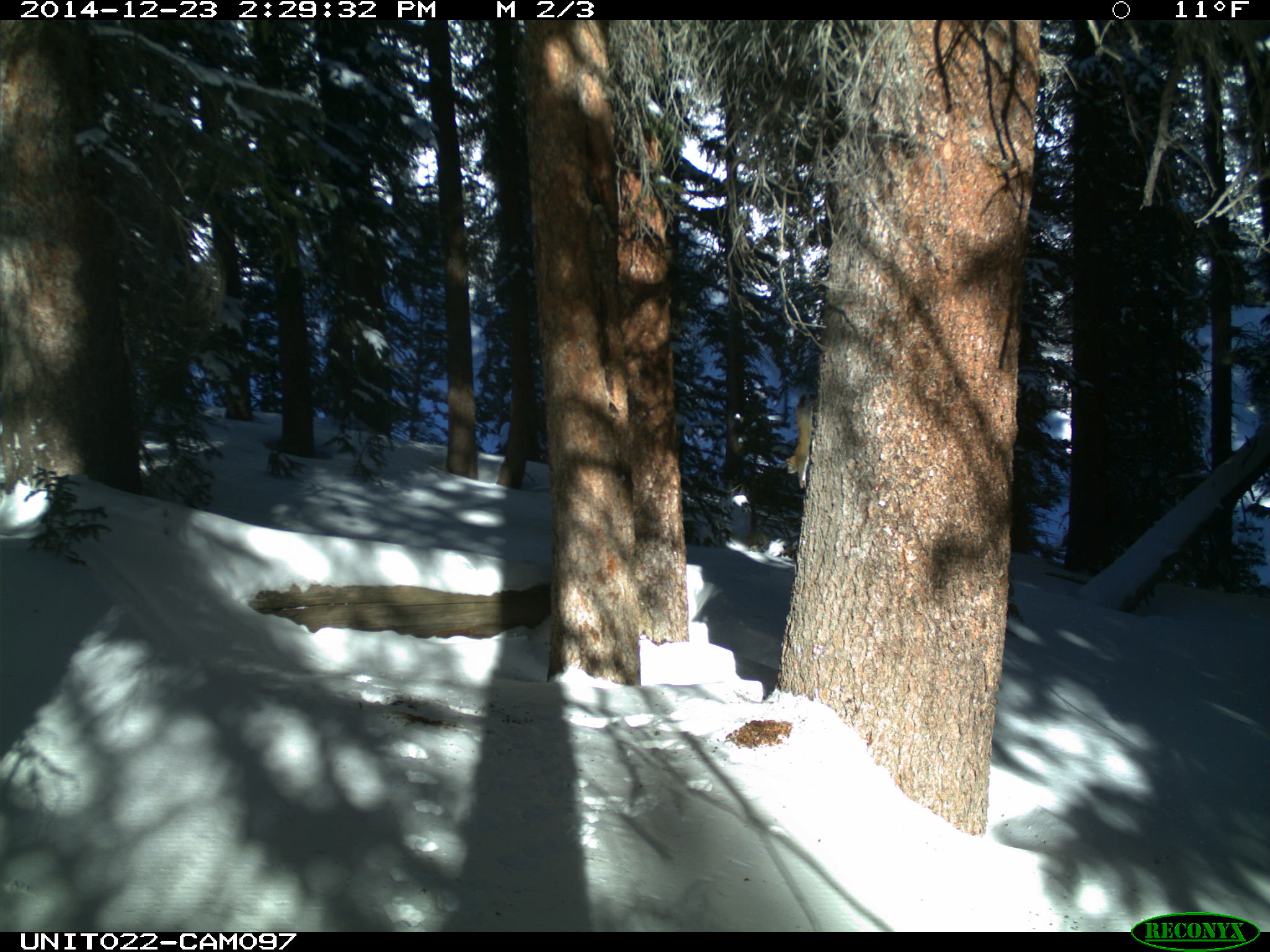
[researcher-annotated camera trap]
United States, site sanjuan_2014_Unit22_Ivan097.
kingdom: Animalia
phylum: Chordata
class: Mammalia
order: Rodentia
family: Sciuridae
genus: Tamiasciurus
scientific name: Tamiasciurus hudsonicus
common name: american red squirrel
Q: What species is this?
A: Tamiasciurus hudsonicus (american red squirrel).